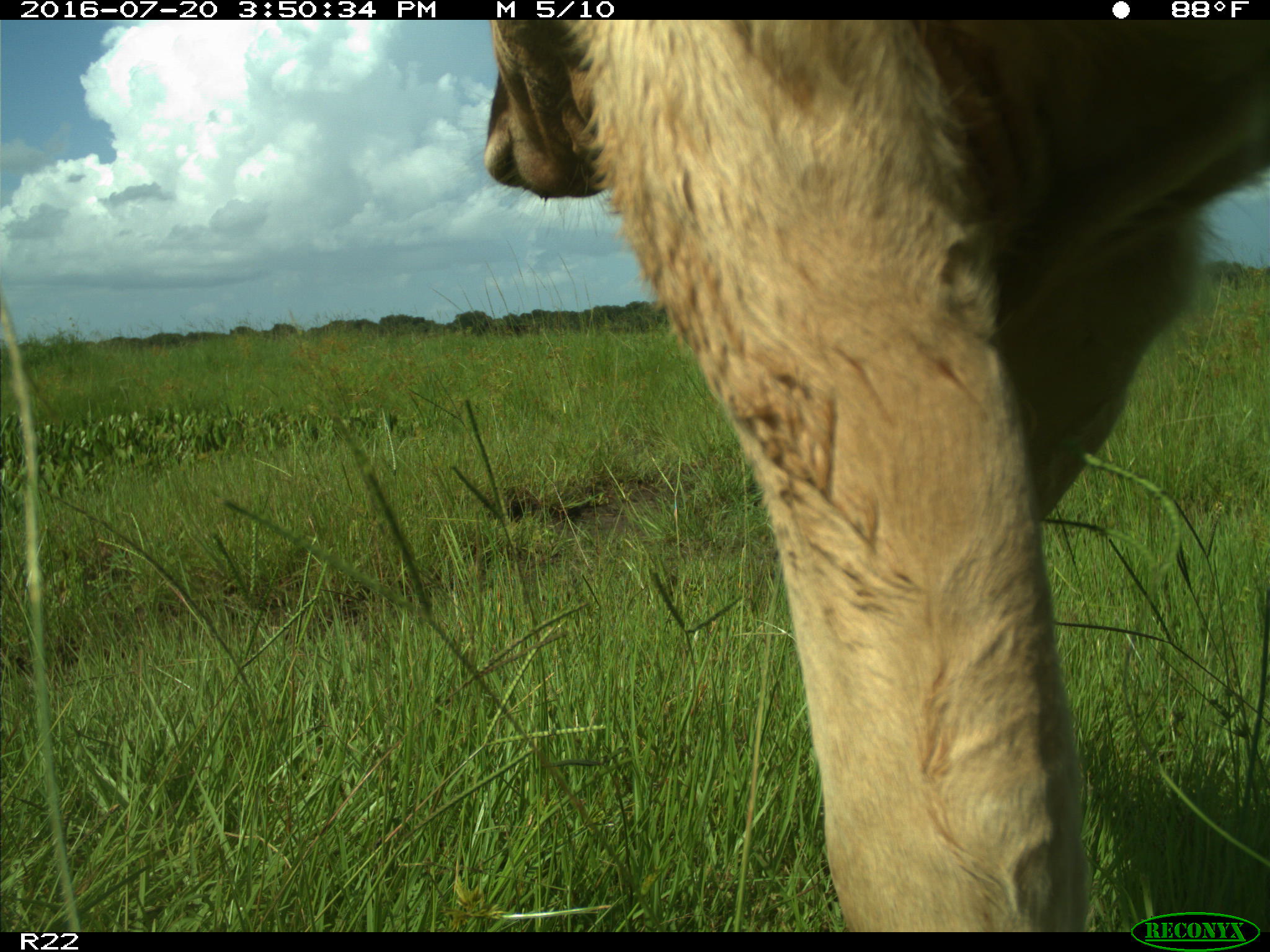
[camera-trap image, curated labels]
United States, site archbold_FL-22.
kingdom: Animalia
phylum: Chordata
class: Mammalia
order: Artiodactyla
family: Bovidae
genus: Bos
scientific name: Bos taurus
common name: domestic cow